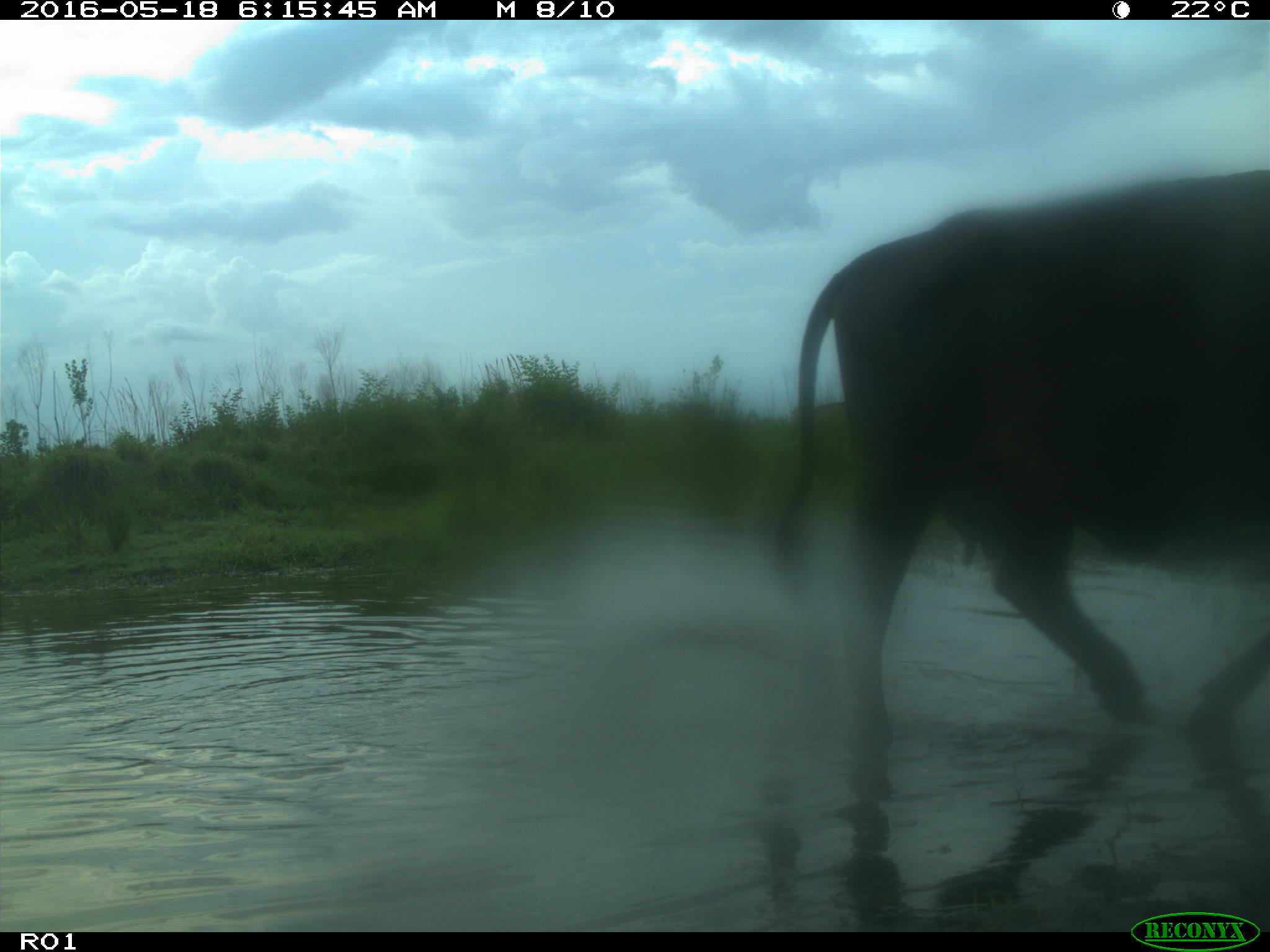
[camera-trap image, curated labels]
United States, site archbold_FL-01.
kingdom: Animalia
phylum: Chordata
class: Mammalia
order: Artiodactyla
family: Bovidae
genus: Bos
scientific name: Bos taurus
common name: domestic cow